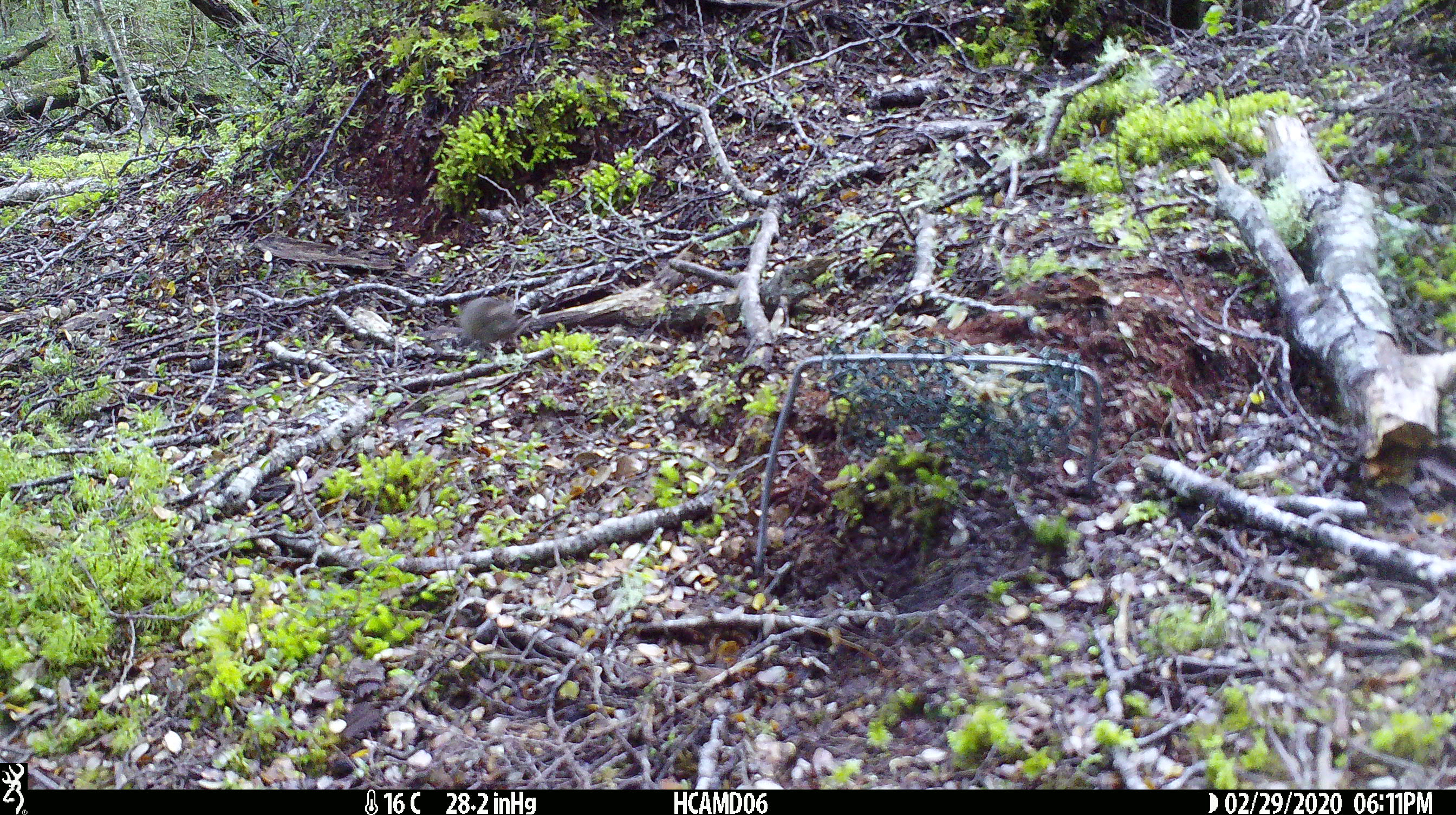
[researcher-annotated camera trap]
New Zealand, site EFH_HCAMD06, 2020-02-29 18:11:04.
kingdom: Animalia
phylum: Chordata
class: Mammalia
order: Rodentia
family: Muridae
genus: Mus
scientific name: Mus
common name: mouse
Mouse (Mus).